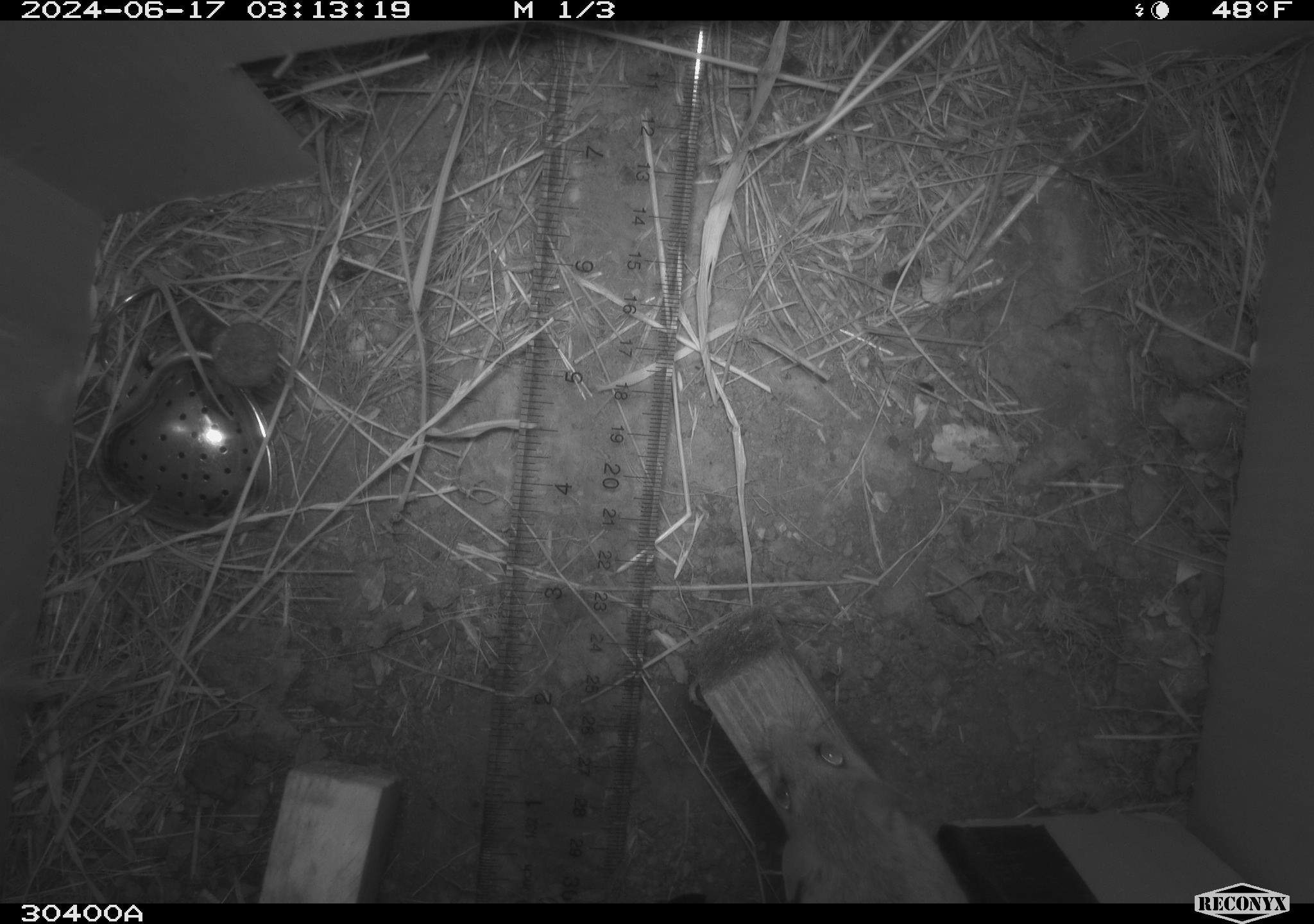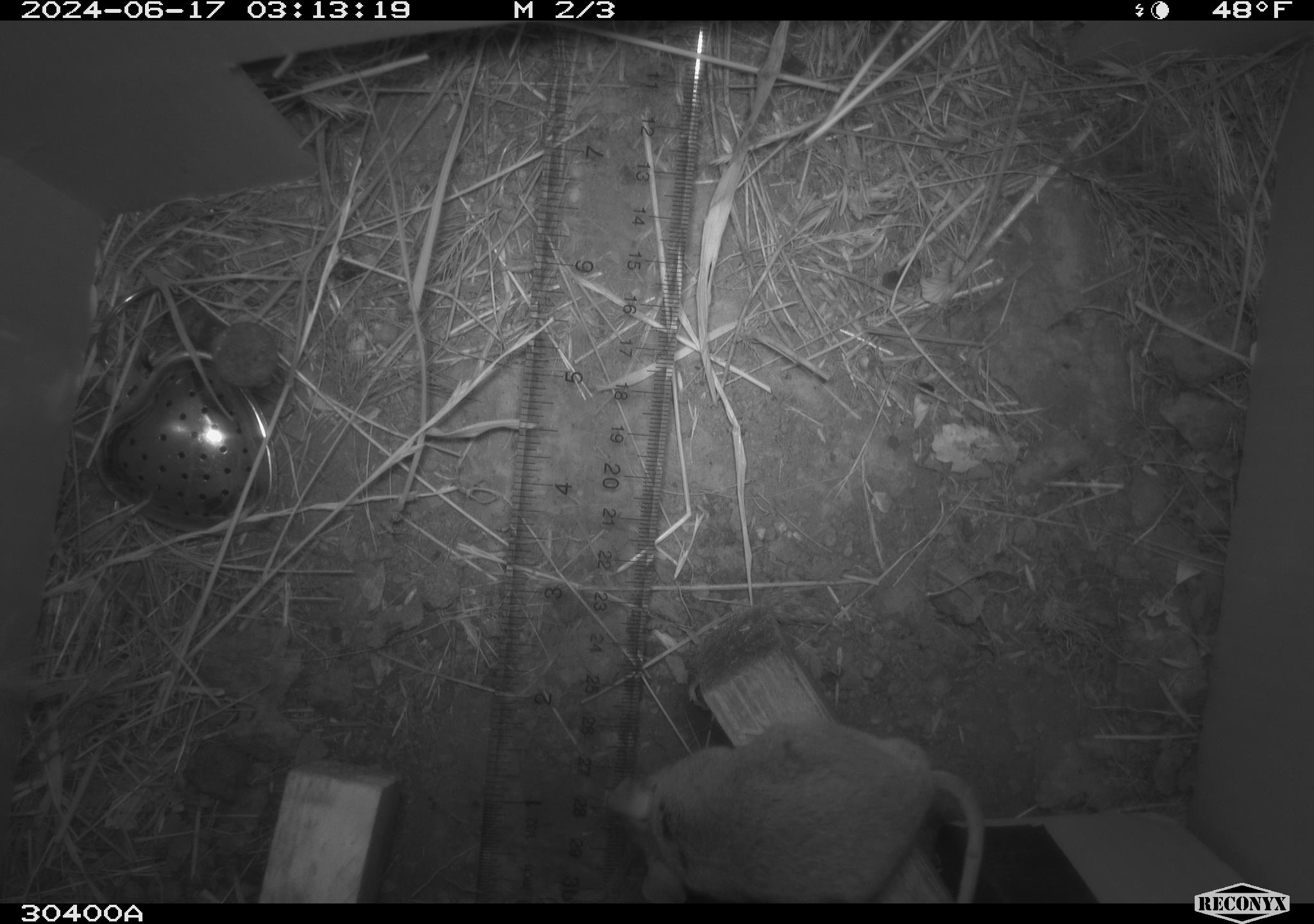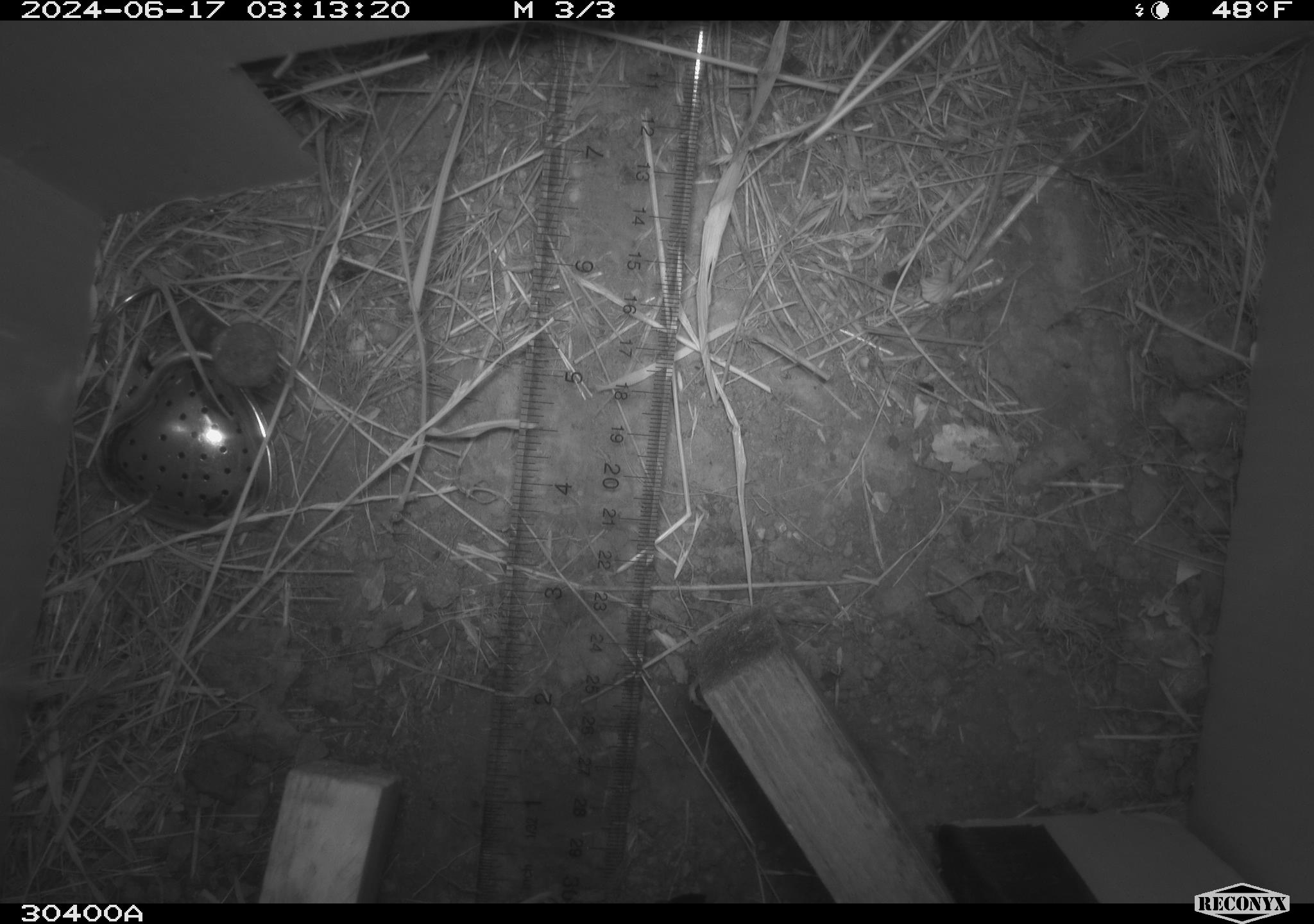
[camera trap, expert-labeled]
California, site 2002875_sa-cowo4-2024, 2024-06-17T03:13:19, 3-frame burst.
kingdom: Animalia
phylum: Chordata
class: Mammalia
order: Rodentia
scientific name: Rodentia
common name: mouse species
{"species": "mouse species (Rodentia)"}